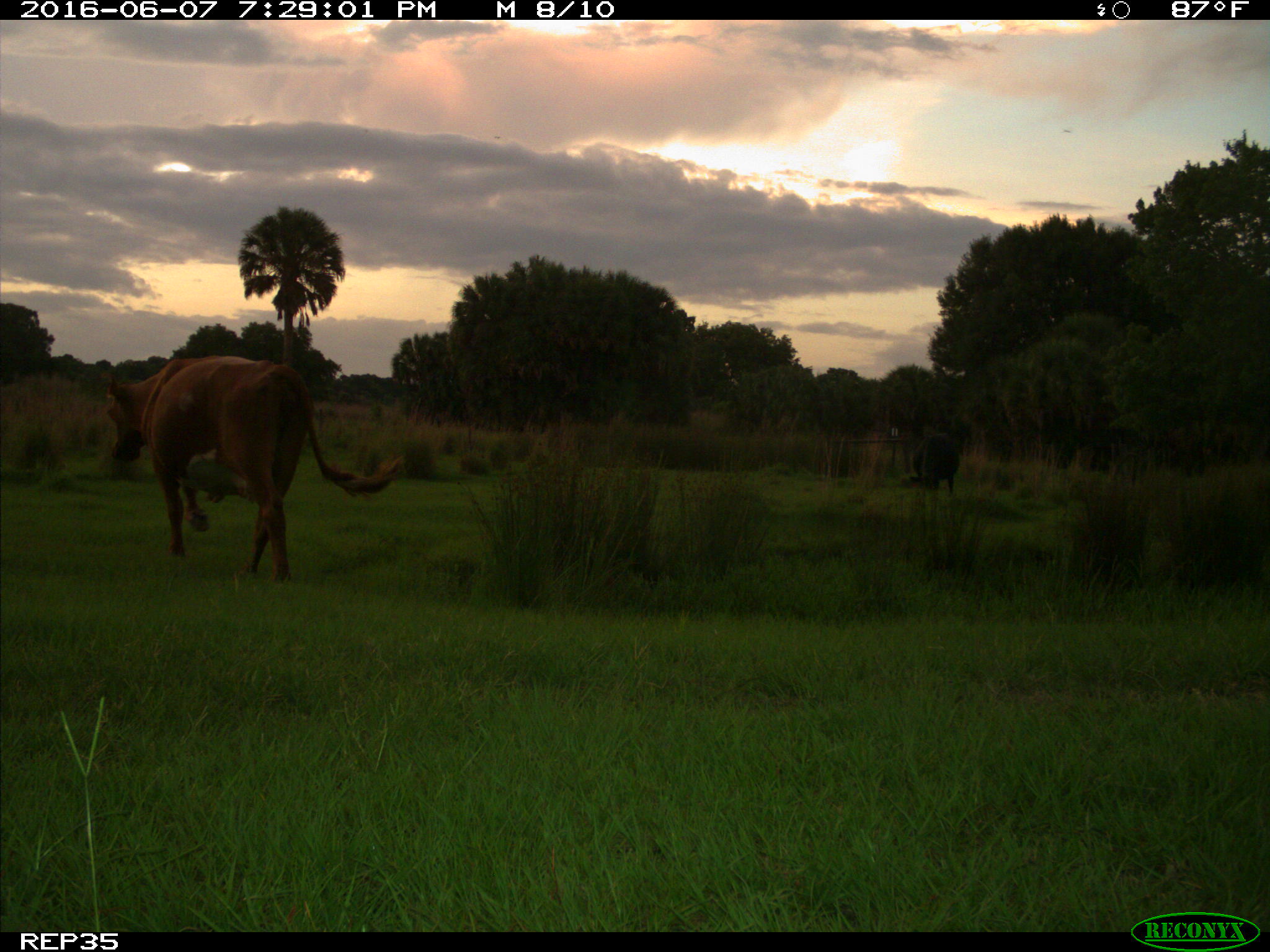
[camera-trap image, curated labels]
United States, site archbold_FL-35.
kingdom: Animalia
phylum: Chordata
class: Mammalia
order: Artiodactyla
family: Bovidae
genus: Bos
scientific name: Bos taurus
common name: domestic cow